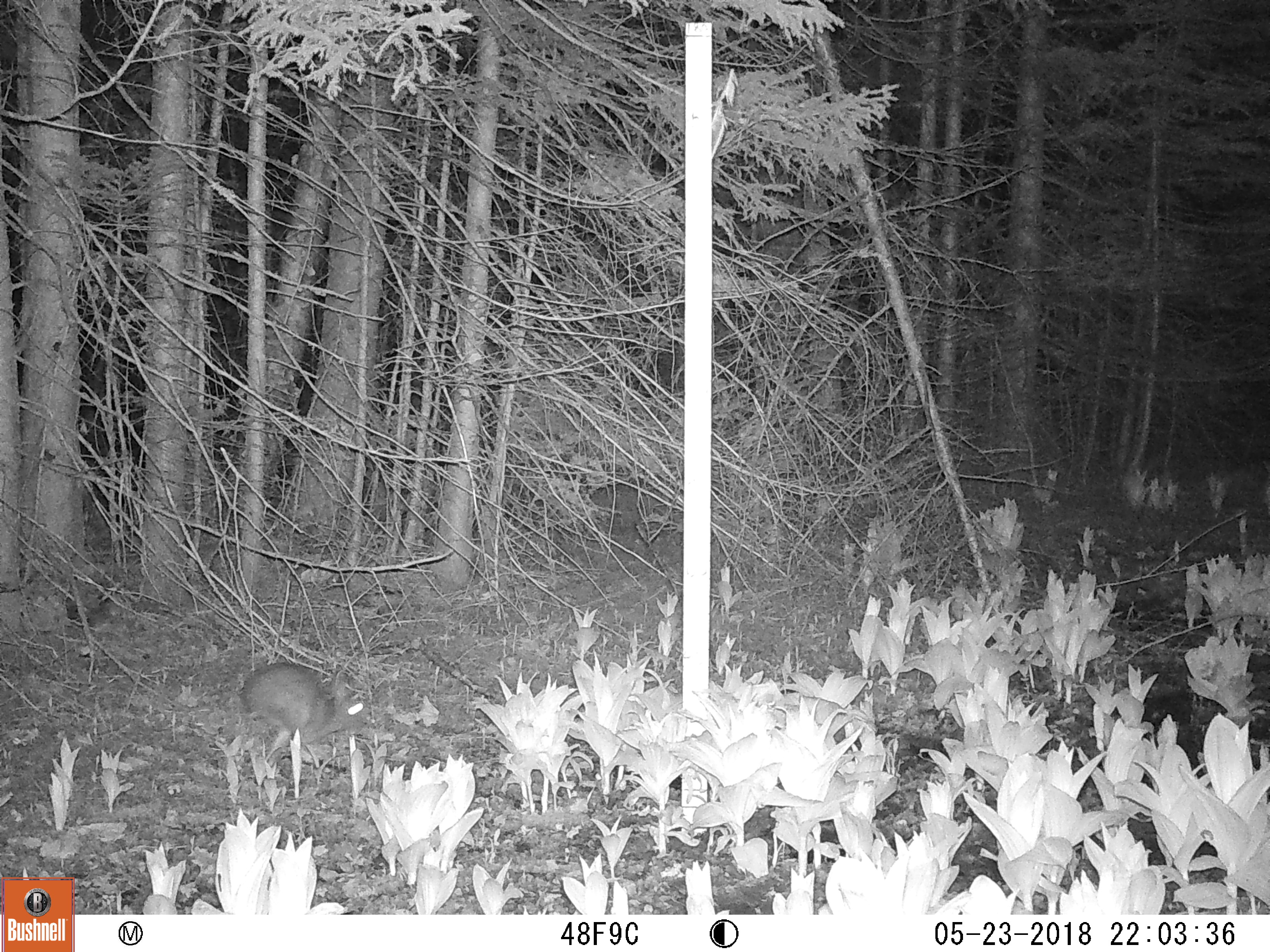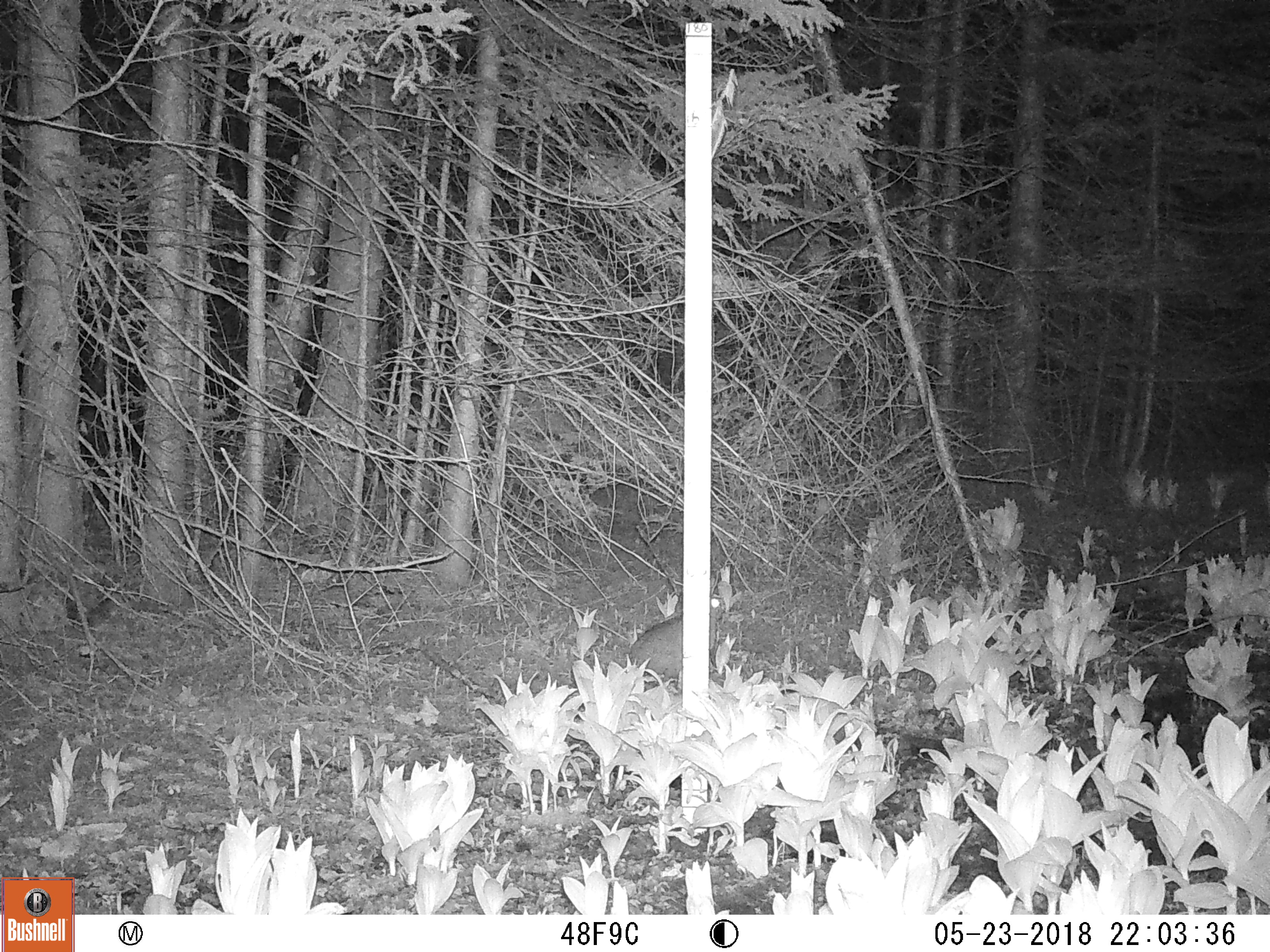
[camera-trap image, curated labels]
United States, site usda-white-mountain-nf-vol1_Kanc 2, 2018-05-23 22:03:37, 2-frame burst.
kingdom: Animalia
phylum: Chordata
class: Mammalia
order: Lagomorpha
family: Leporidae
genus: Lepus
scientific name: Lepus americanus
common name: snowshoe hare